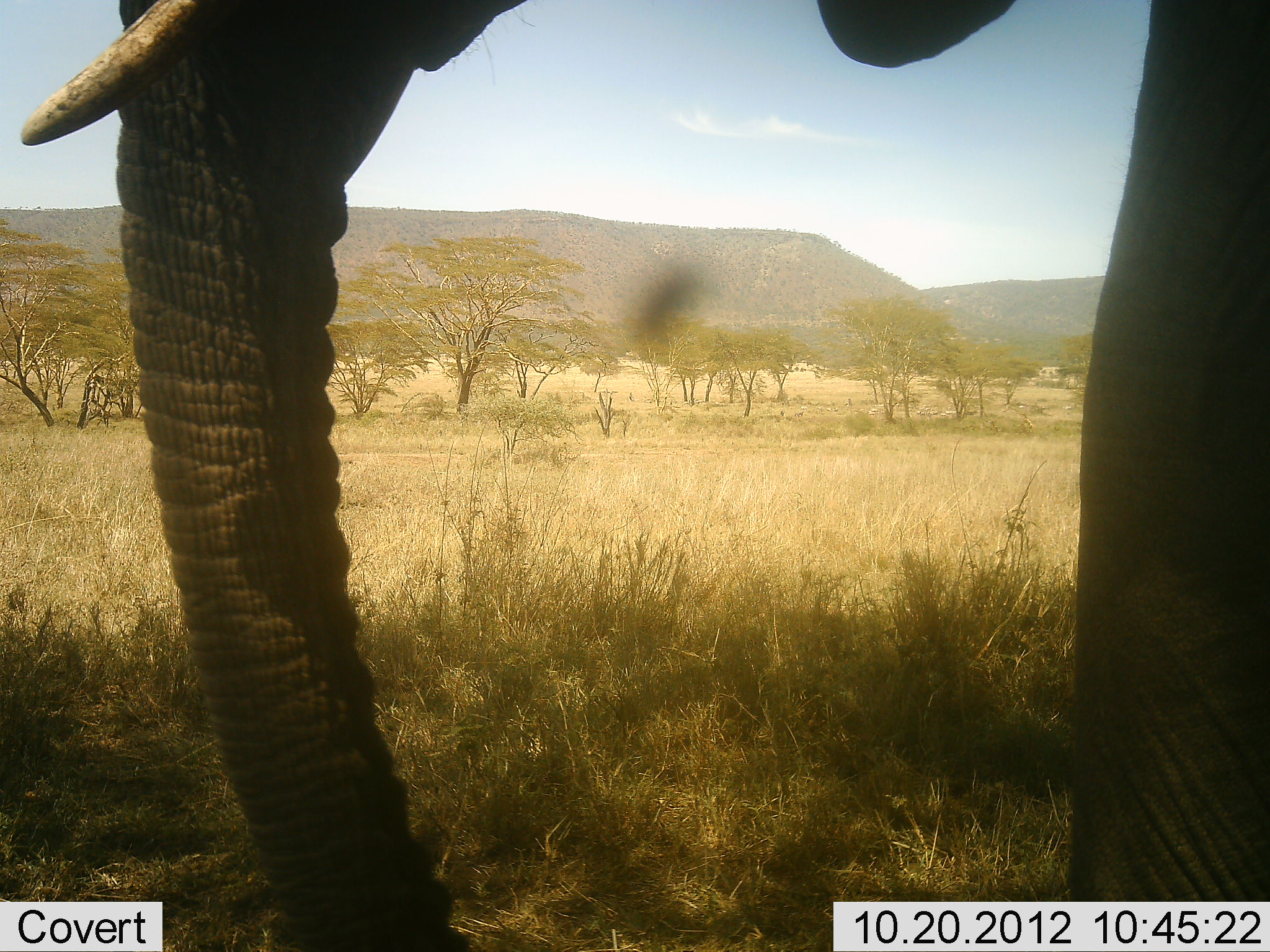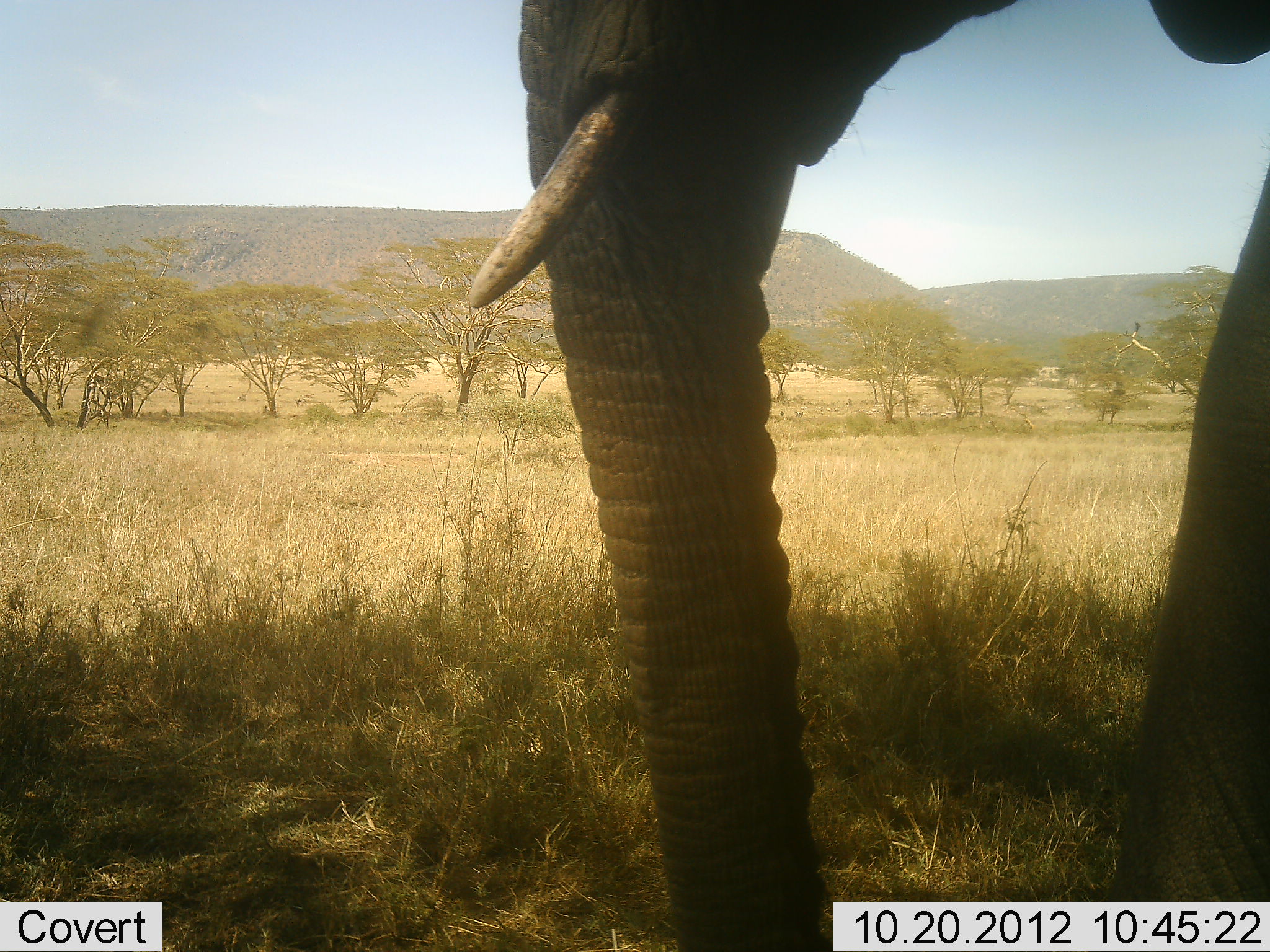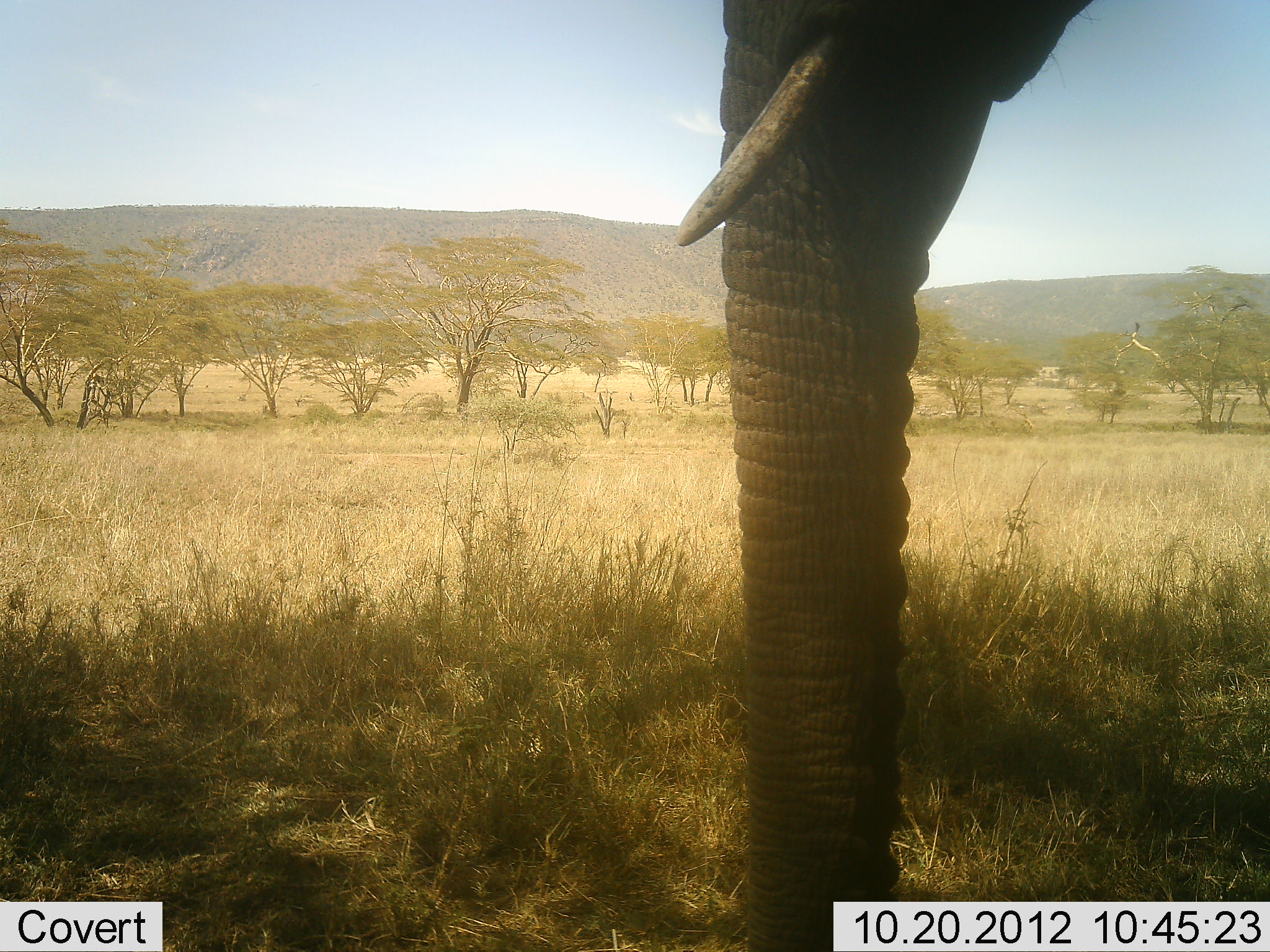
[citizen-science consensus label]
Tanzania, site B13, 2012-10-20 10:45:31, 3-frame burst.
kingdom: Animalia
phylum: Chordata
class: Mammalia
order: Proboscidea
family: Elephantidae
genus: Loxodonta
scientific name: Loxodonta africana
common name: african bush elephant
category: elephant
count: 1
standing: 20%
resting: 0%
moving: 90%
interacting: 0%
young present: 0%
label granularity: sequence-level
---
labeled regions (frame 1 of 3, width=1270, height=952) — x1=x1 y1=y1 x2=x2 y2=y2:
animal: x1=18 y1=0 x2=1269 y2=951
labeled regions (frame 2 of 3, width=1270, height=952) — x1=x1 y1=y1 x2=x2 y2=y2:
animal: x1=471 y1=0 x2=1270 y2=952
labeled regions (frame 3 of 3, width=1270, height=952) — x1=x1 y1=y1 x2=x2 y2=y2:
animal: x1=675 y1=1 x2=1097 y2=952